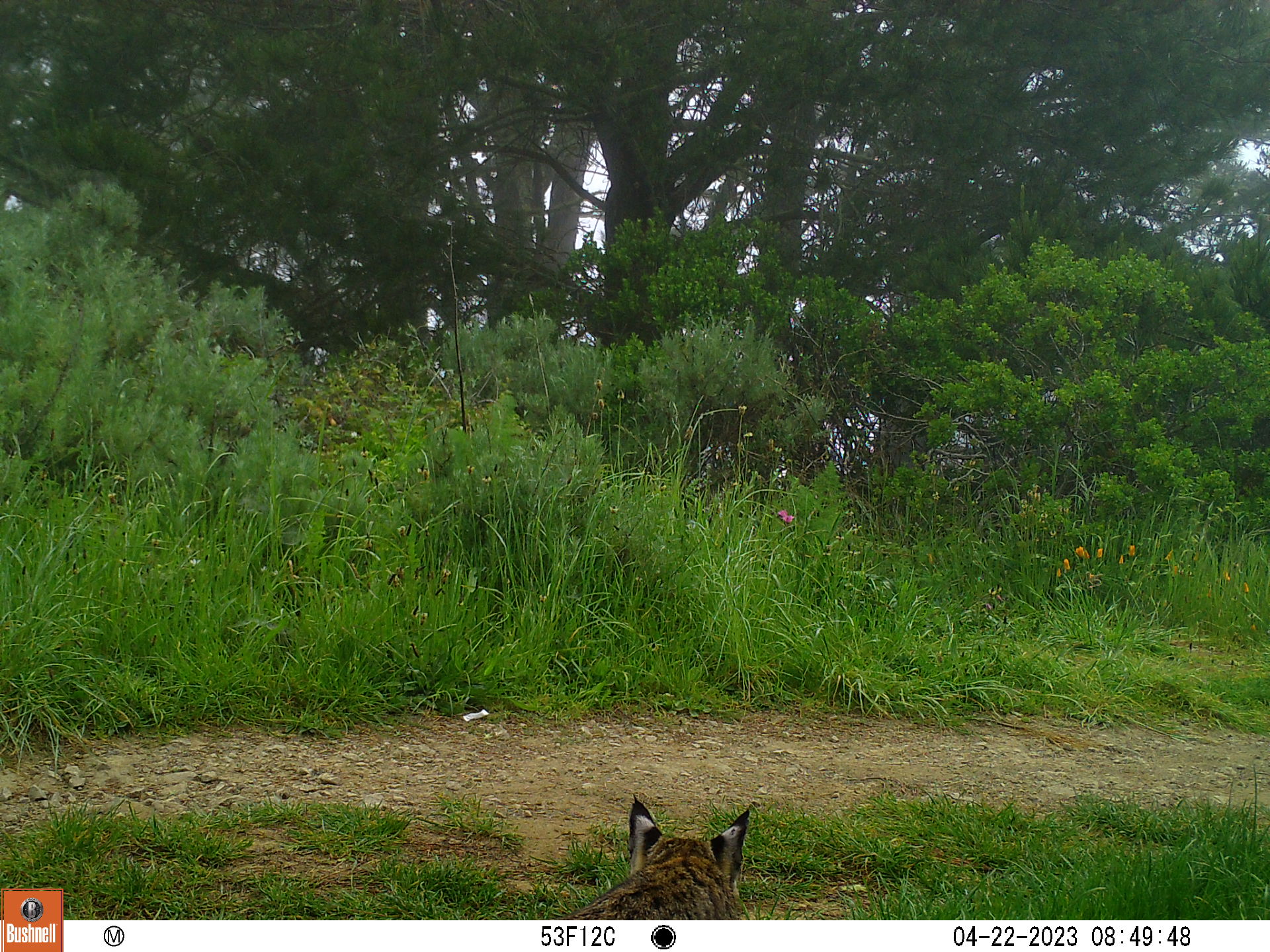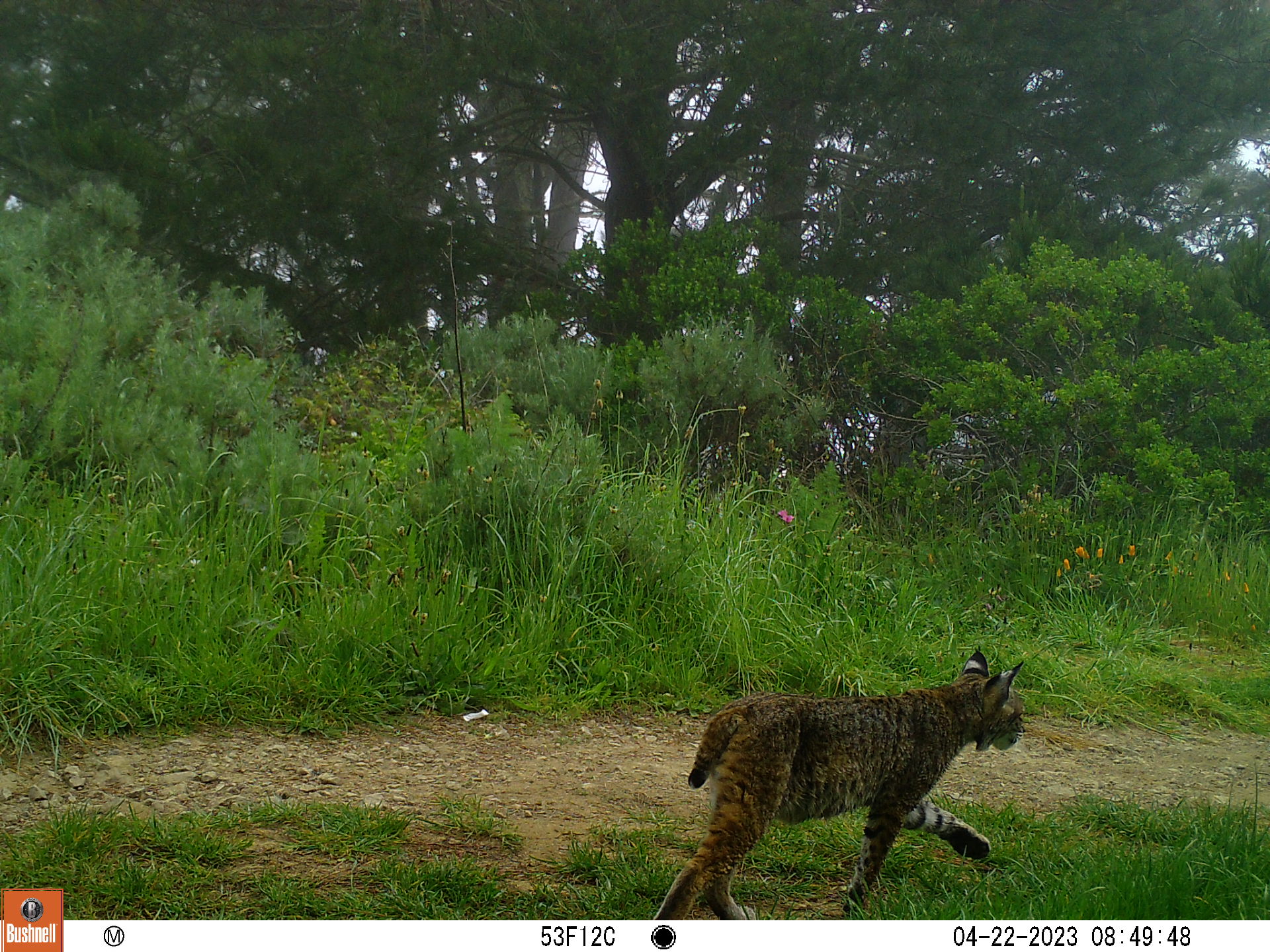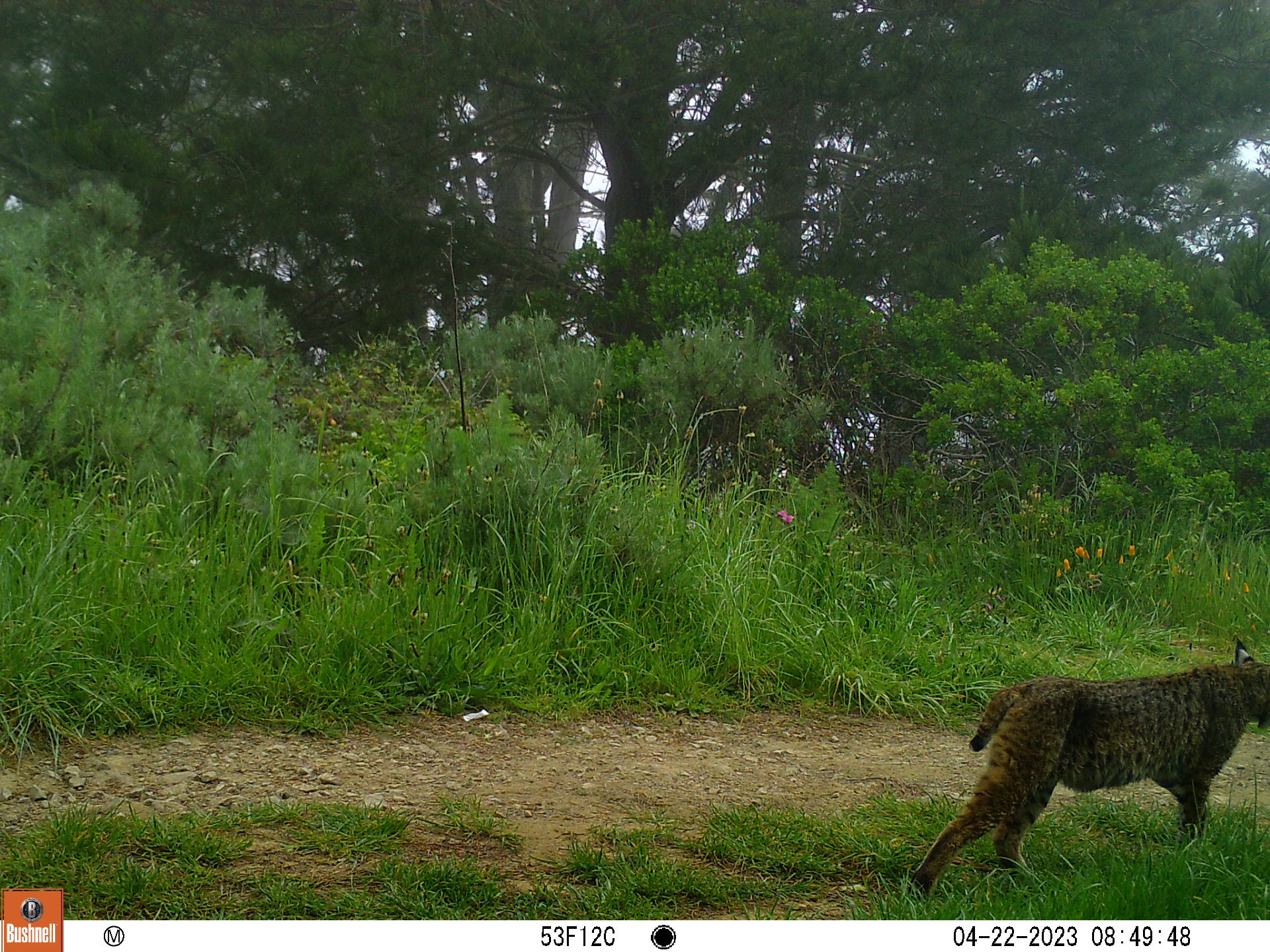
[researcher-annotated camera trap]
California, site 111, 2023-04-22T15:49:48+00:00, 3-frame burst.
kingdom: Animalia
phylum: Chordata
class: Mammalia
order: Carnivora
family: Felidae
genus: Lynx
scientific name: Lynx rufus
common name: bobcat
Bobcat (Lynx rufus).